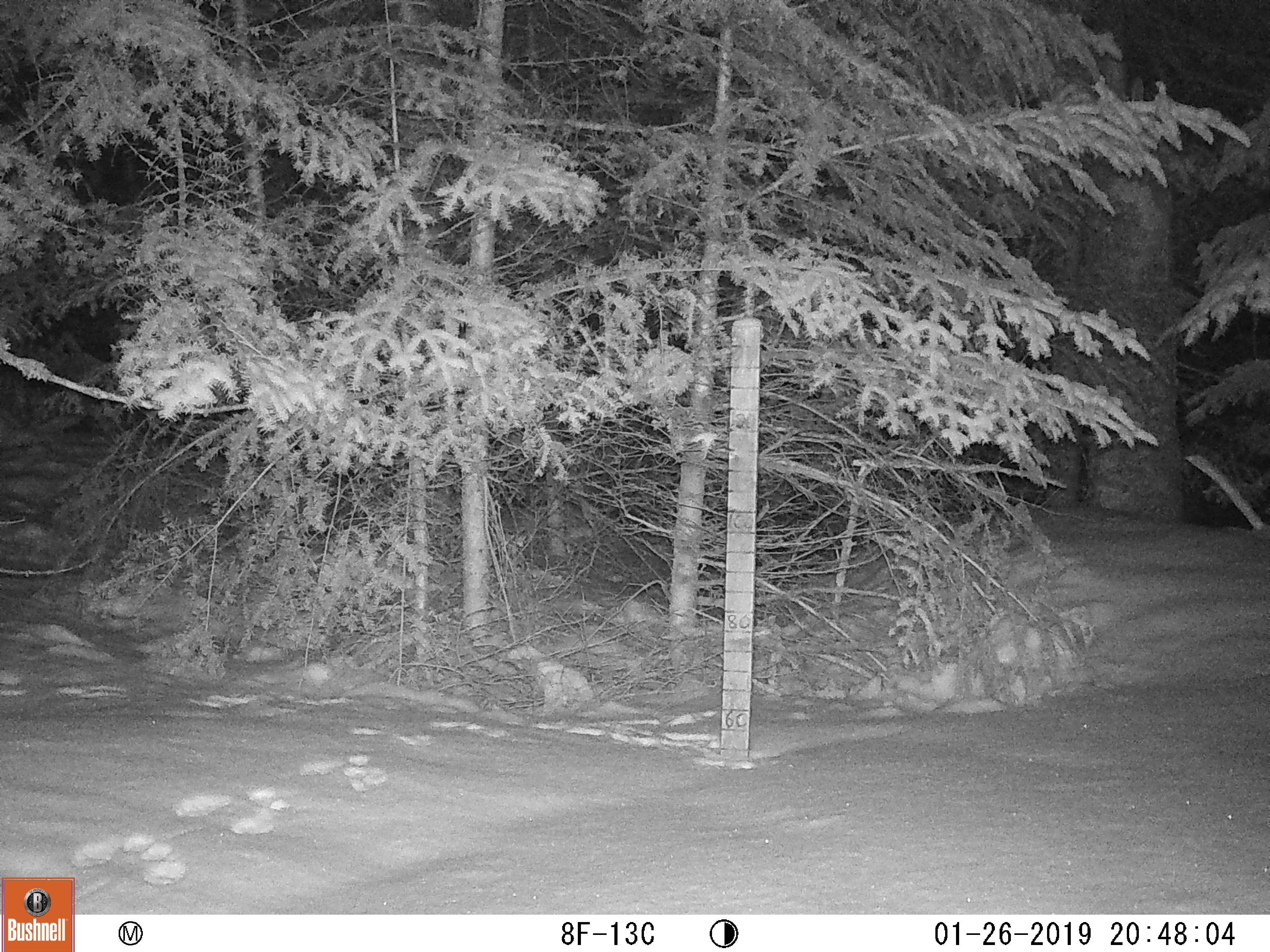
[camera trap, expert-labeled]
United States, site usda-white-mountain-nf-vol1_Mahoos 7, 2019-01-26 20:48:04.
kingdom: Animalia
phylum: Chordata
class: Mammalia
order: Lagomorpha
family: Leporidae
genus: Lepus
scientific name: Lepus americanus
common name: snowshoe hare